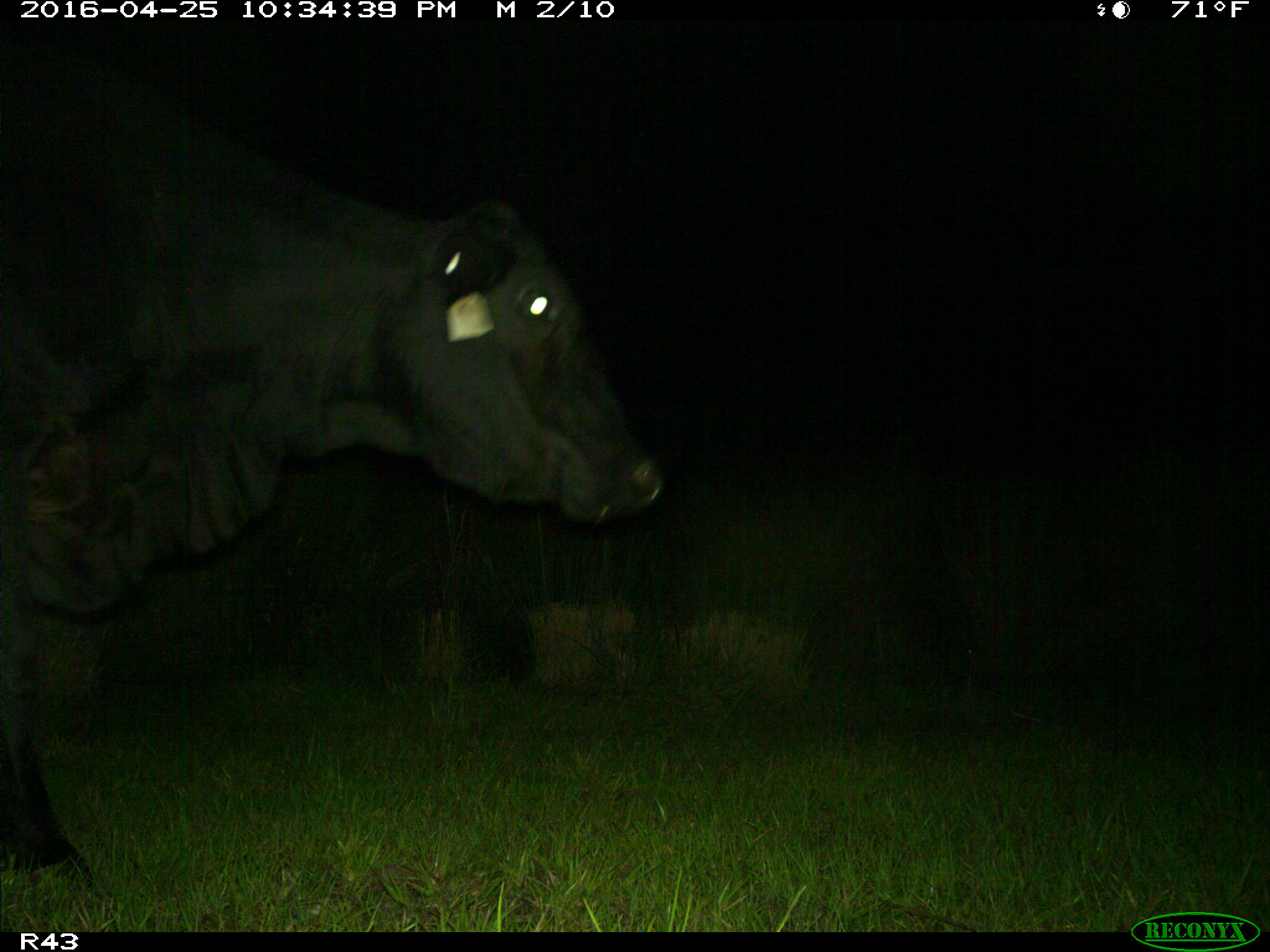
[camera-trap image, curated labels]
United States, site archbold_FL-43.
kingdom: Animalia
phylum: Chordata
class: Mammalia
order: Artiodactyla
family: Bovidae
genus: Bos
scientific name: Bos taurus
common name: domestic cow